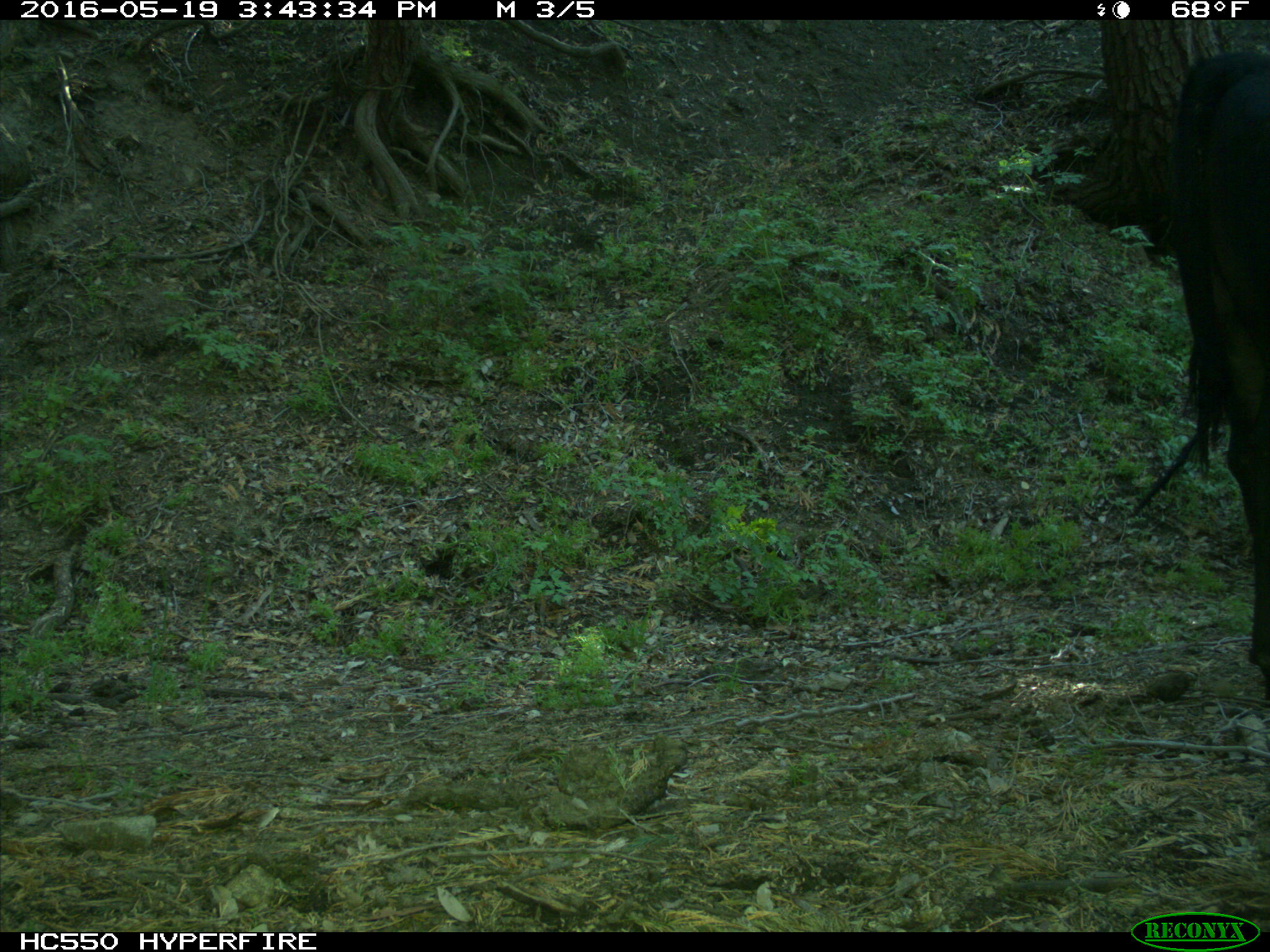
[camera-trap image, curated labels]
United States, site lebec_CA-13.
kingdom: Animalia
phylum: Chordata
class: Mammalia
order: Artiodactyla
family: Bovidae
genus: Bos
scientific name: Bos taurus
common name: domestic cow